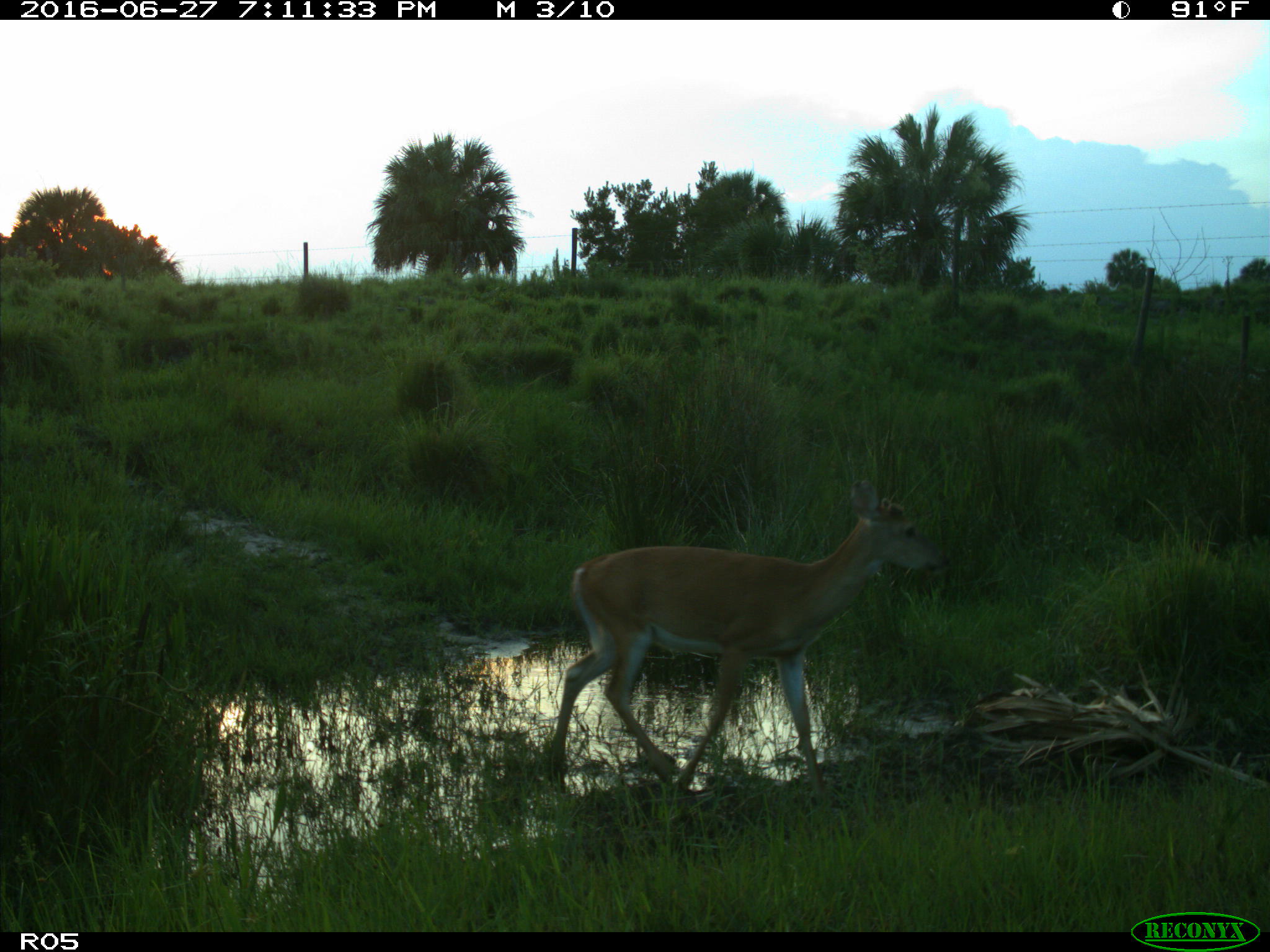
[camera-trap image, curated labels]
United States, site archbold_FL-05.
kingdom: Animalia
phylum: Chordata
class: Mammalia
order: Artiodactyla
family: Cervidae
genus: Odocoileus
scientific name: Odocoileus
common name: deer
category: unidentified deer